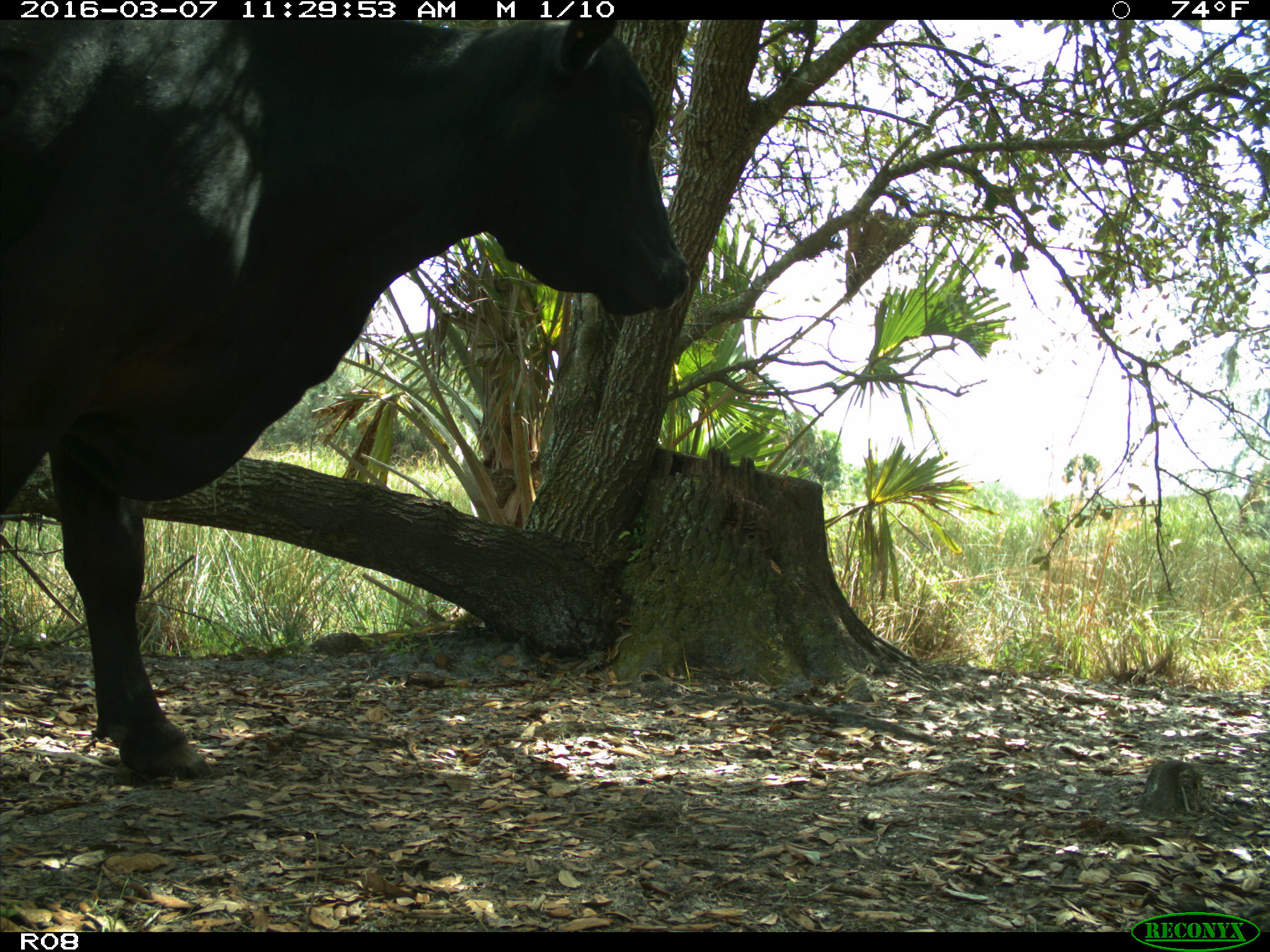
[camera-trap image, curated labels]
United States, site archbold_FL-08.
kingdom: Animalia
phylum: Chordata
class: Mammalia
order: Artiodactyla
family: Bovidae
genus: Bos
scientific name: Bos taurus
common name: domestic cow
Bos taurus (domestic cow).